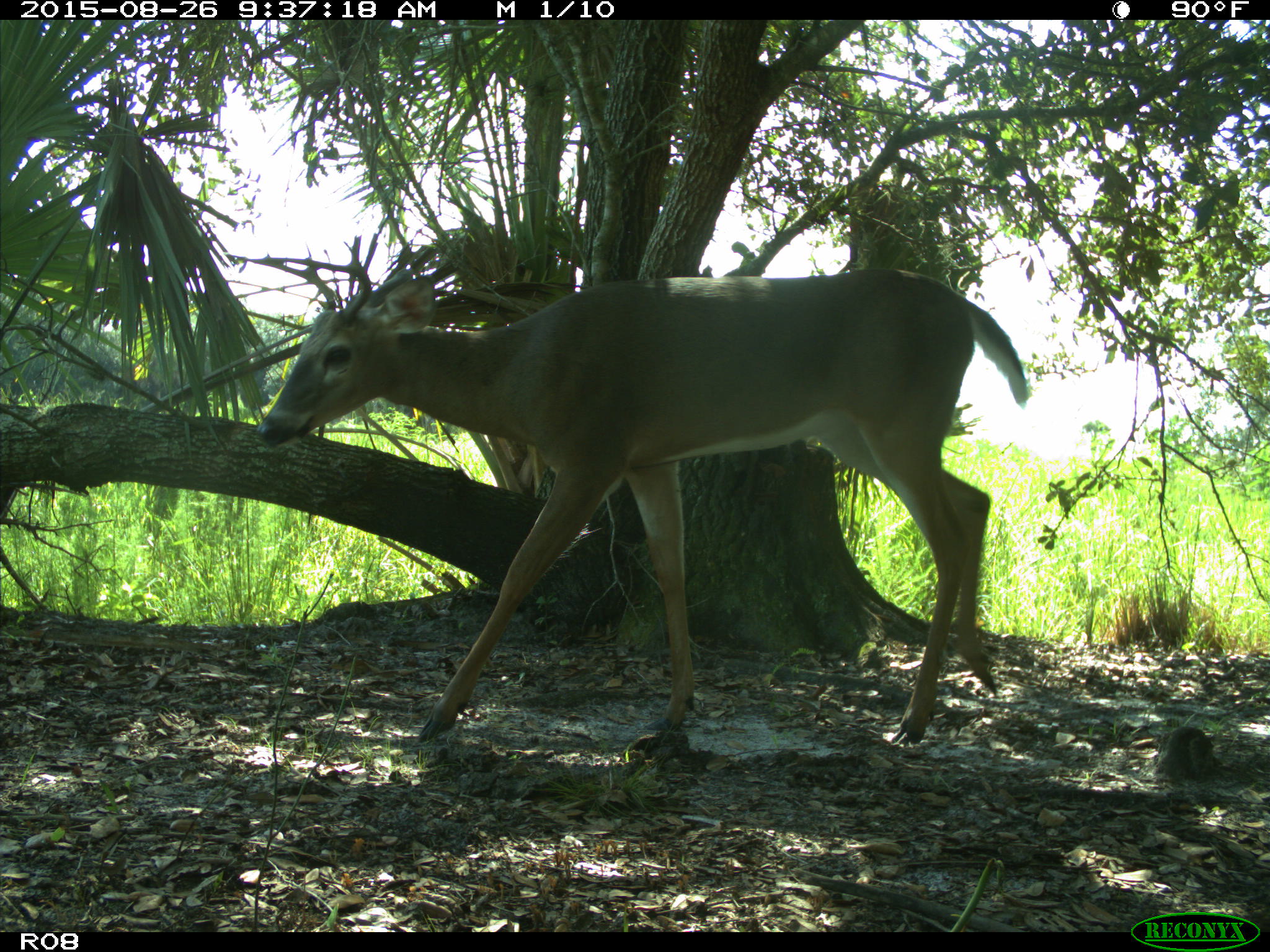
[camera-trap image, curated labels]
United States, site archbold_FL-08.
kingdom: Animalia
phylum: Chordata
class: Mammalia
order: Artiodactyla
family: Cervidae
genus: Odocoileus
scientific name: Odocoileus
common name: deer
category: unidentified deer